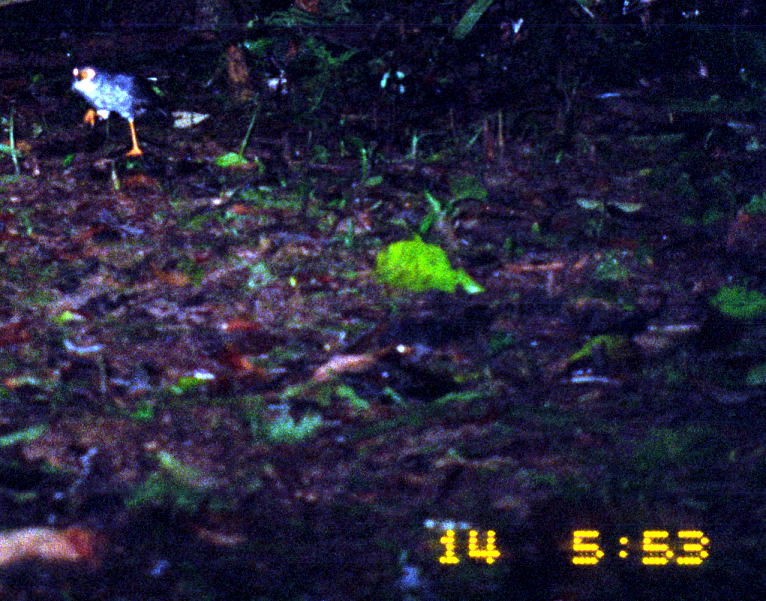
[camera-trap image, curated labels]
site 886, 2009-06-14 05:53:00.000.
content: unidentified animal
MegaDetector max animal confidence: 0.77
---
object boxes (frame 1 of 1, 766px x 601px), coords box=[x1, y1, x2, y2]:
unknown: box=[70, 62, 143, 159]